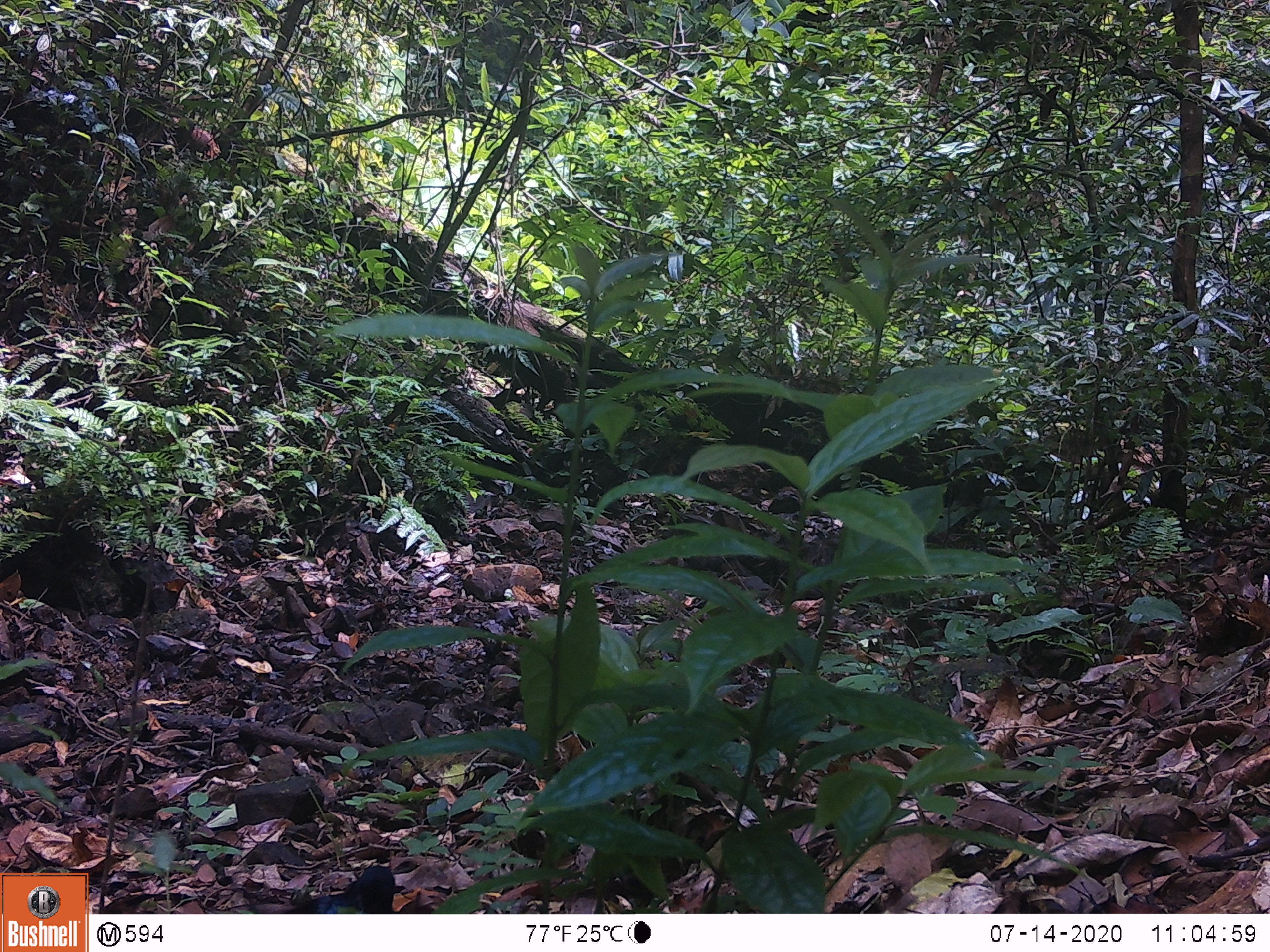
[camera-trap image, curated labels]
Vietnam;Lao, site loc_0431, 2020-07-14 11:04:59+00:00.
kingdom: Animalia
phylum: Chordata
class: Aves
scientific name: Aves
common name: bird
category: unidentified bird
Unidentified bird (bird) (Aves). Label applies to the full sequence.